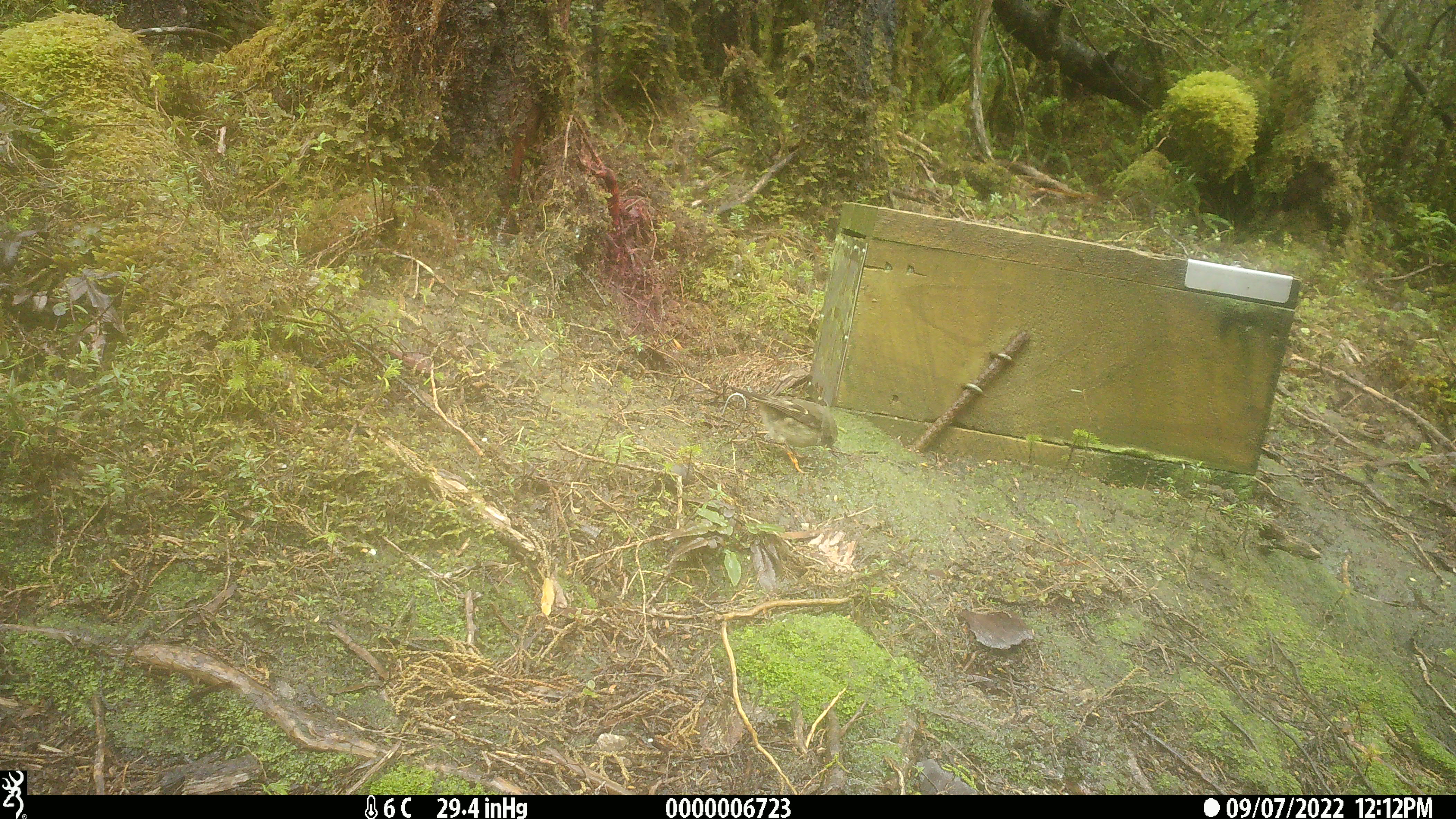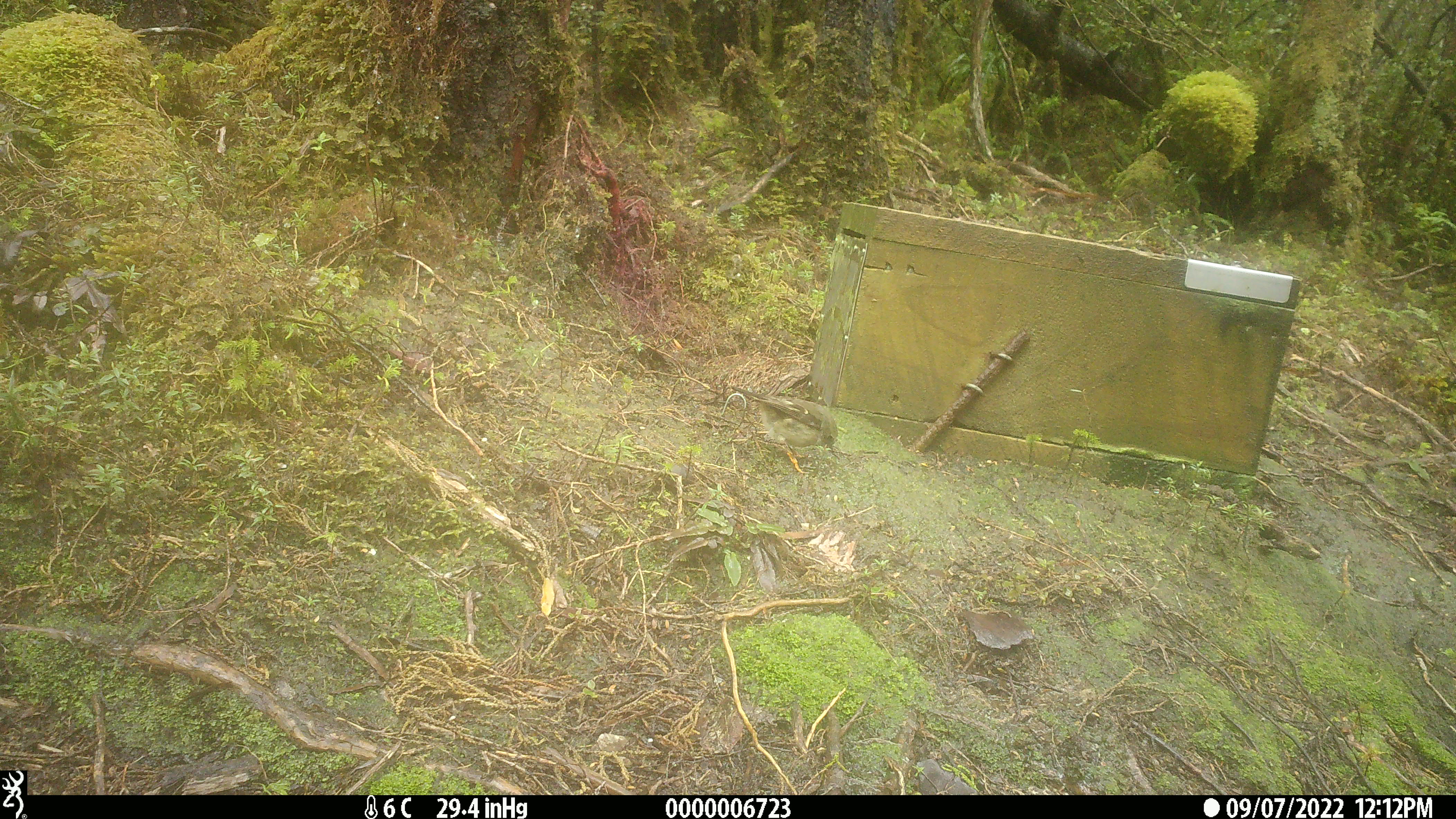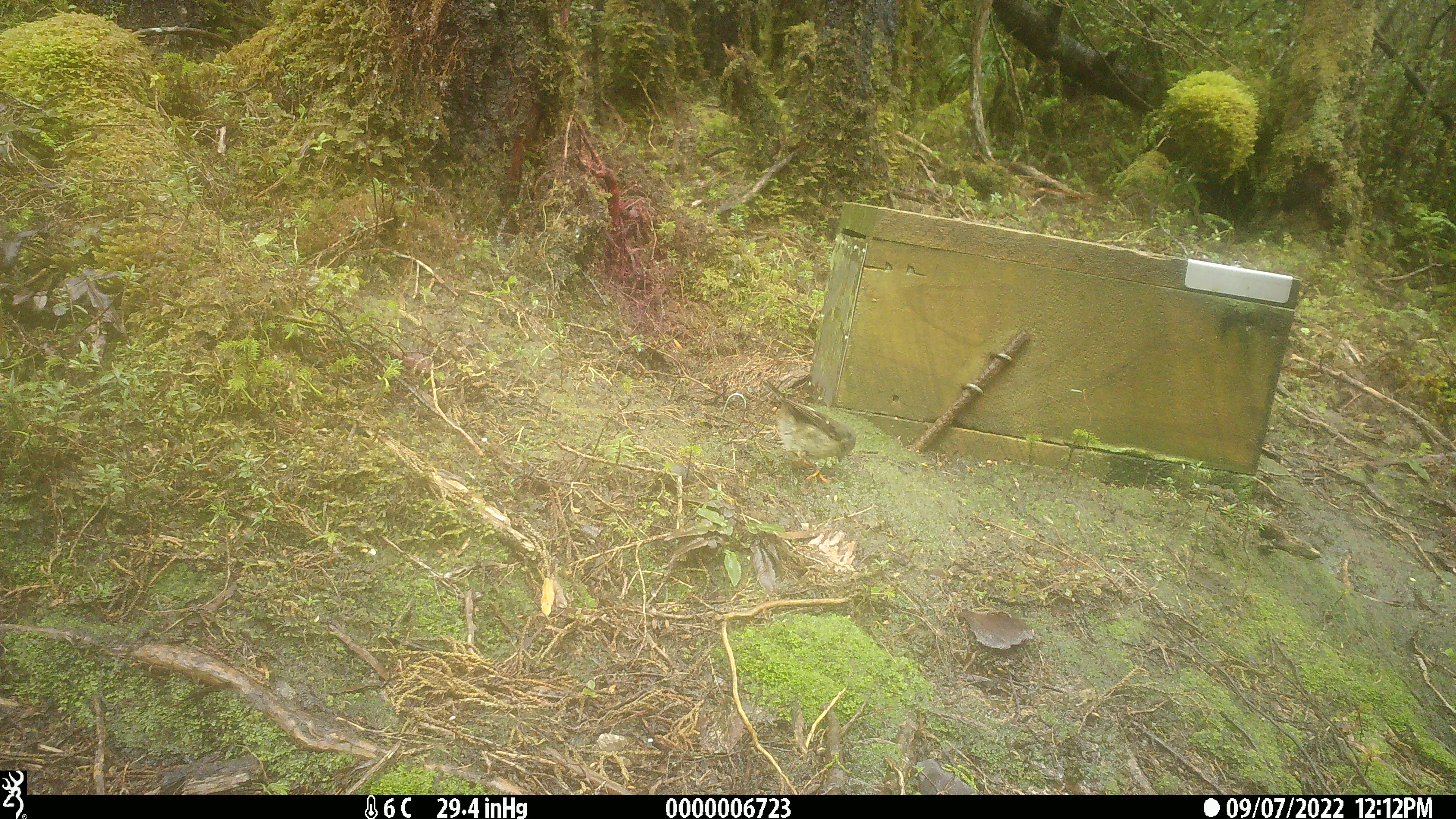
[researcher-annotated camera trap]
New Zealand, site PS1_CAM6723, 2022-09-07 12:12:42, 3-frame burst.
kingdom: Animalia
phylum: Chordata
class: Aves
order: Passeriformes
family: Petroicidae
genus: Petroica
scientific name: Petroica macrocephala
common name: tomtit